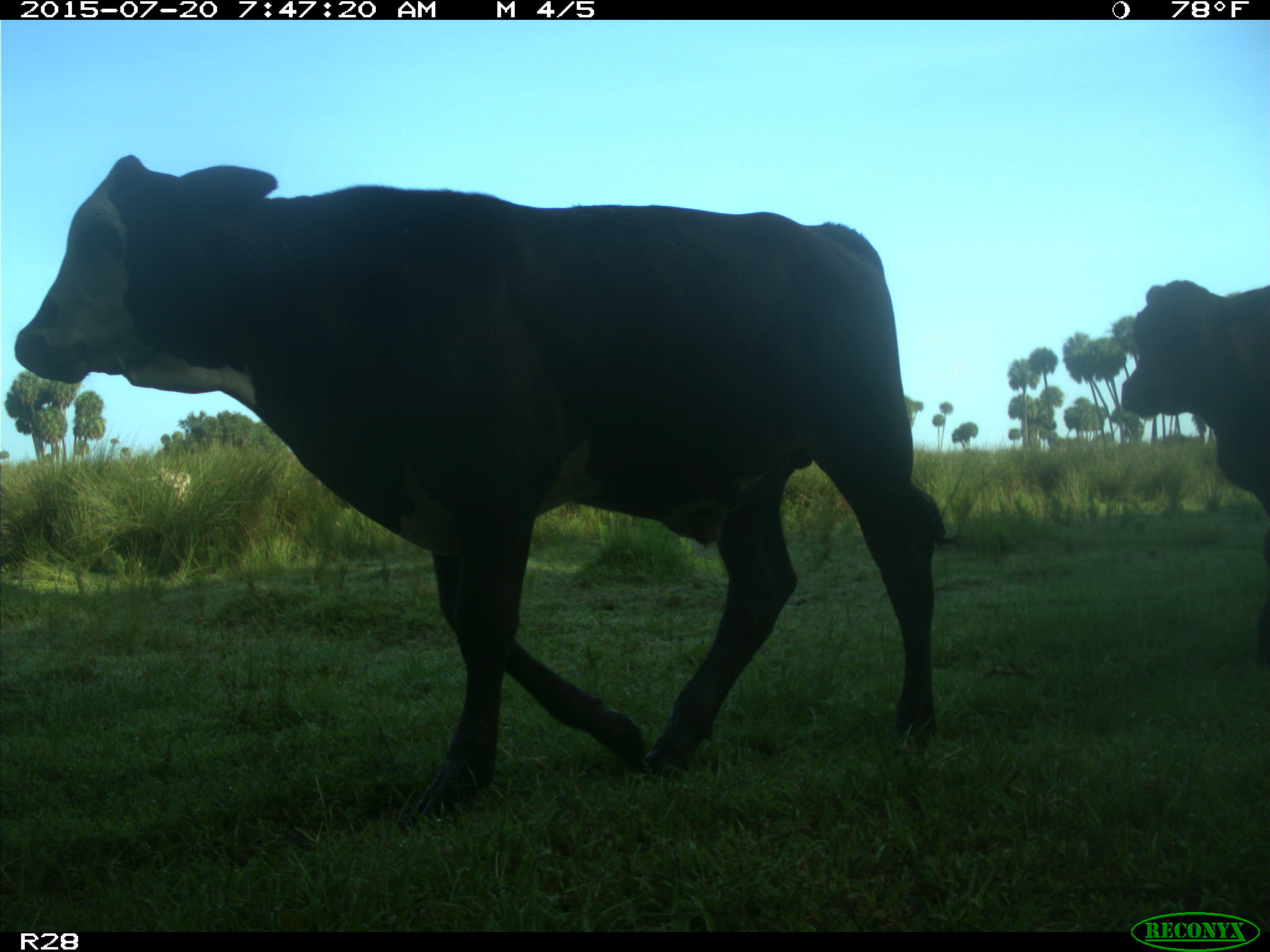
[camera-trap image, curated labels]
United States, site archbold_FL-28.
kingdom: Animalia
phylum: Chordata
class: Mammalia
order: Artiodactyla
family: Bovidae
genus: Bos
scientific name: Bos taurus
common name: domestic cow